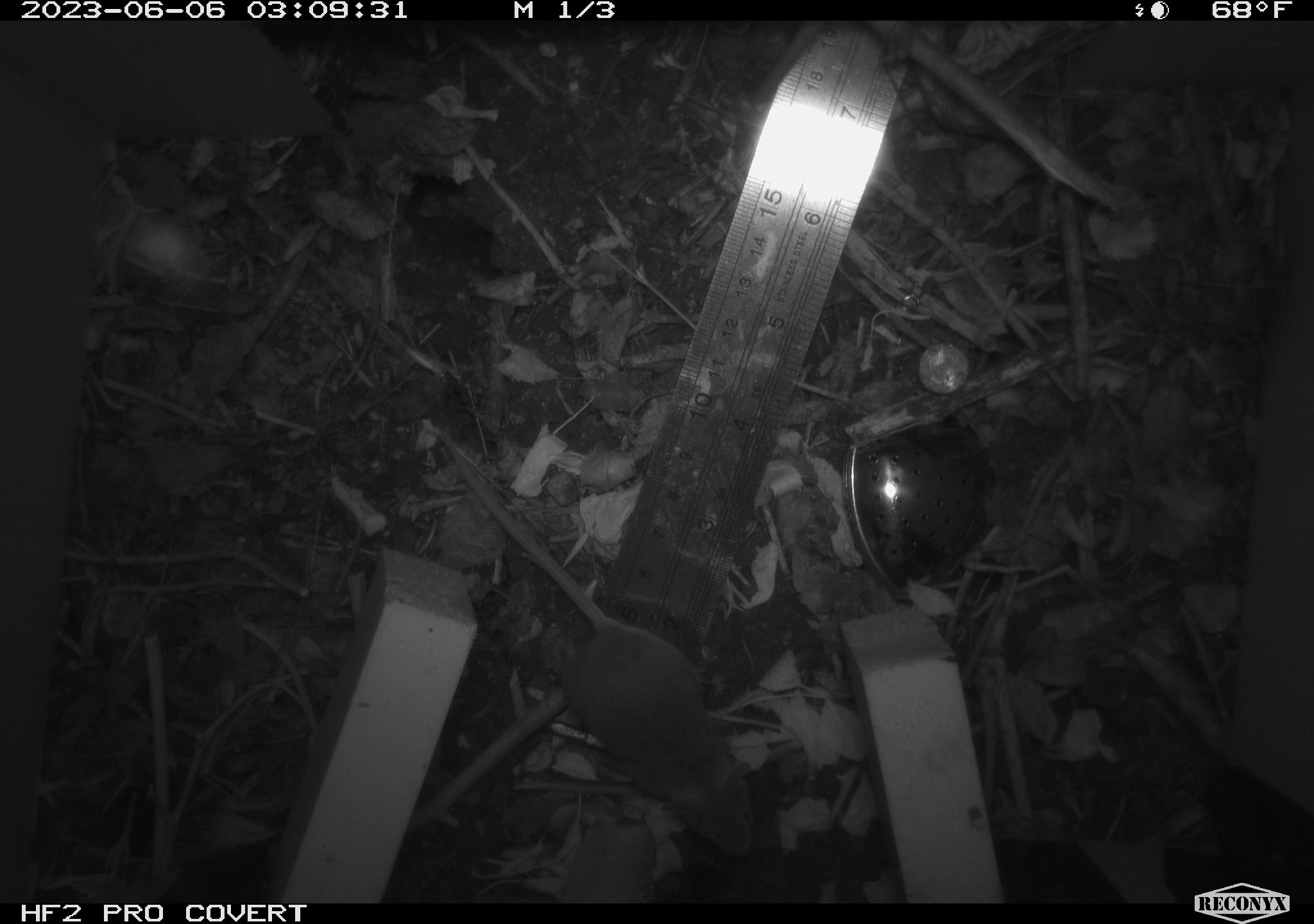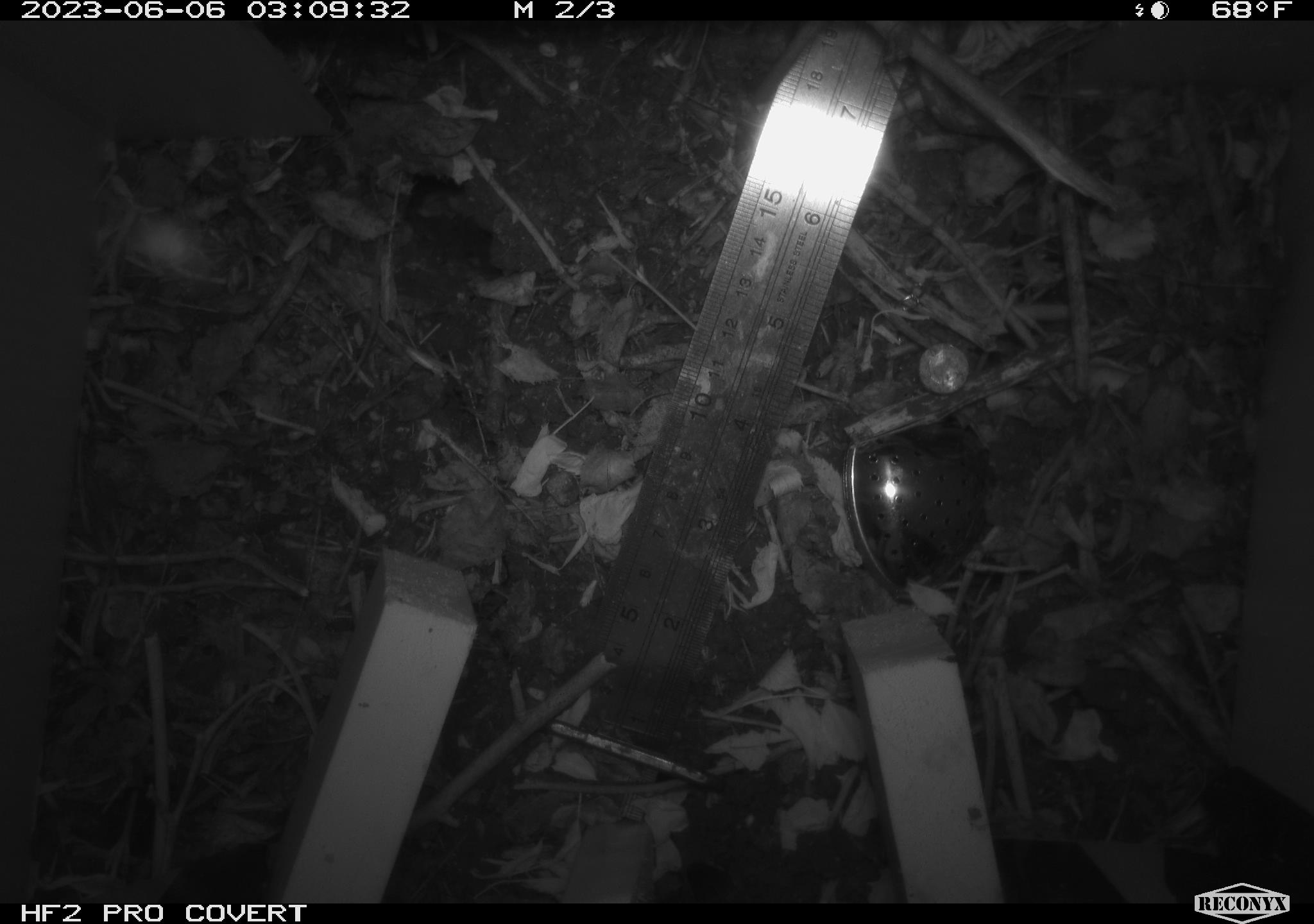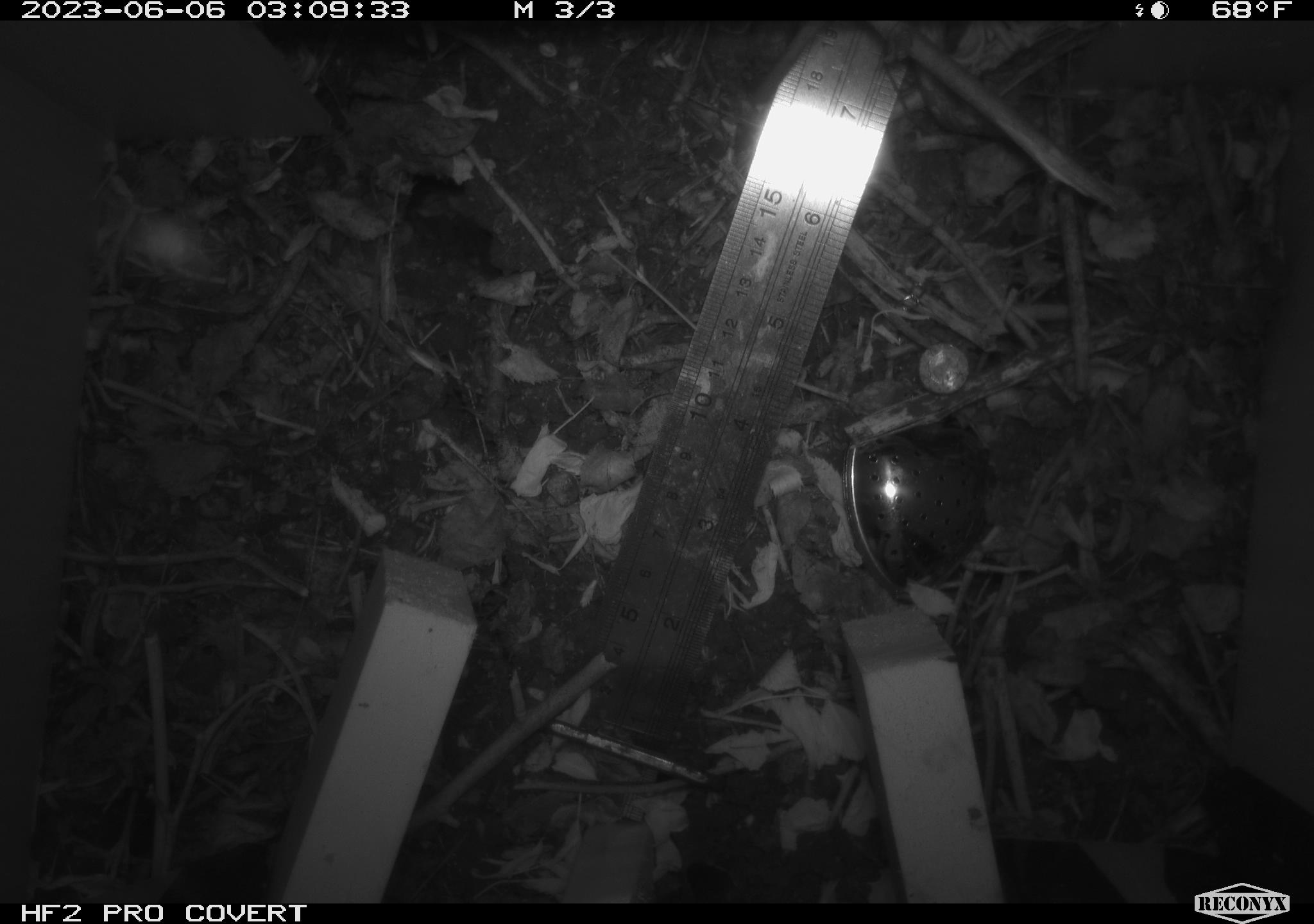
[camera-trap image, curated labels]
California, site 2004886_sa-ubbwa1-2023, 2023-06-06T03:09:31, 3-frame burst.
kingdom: Animalia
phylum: Chordata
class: Mammalia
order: Rodentia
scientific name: Rodentia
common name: rodent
Rodent (Rodentia).